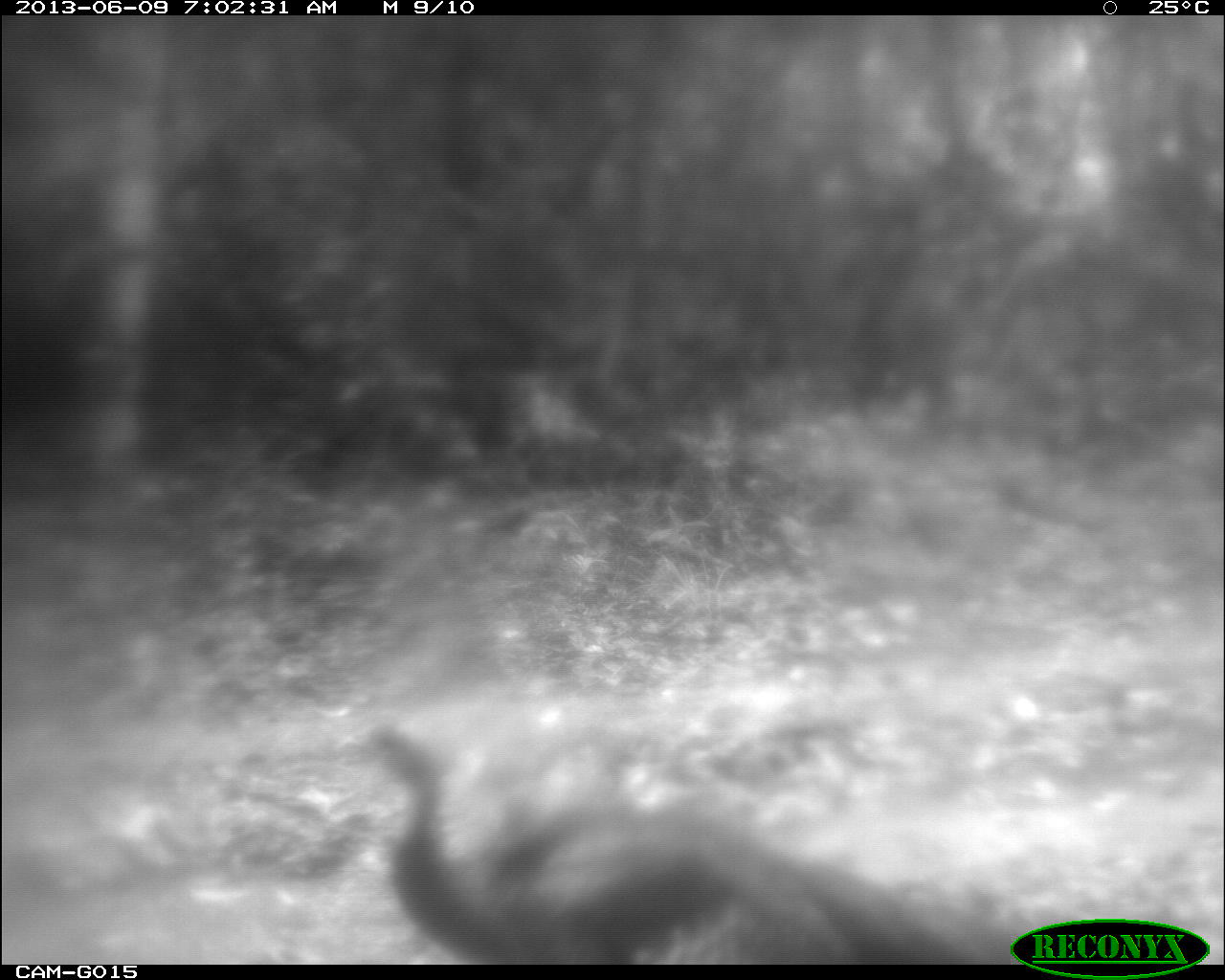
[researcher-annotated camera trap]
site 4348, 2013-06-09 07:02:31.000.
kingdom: Animalia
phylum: Chordata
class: Aves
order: Galliformes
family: Phasianidae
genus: Meleagris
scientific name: Meleagris ocellata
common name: ocellated turkey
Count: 1.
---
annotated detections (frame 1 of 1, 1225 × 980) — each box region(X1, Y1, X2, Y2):
meleagris ocellata: region(351, 720, 986, 964)